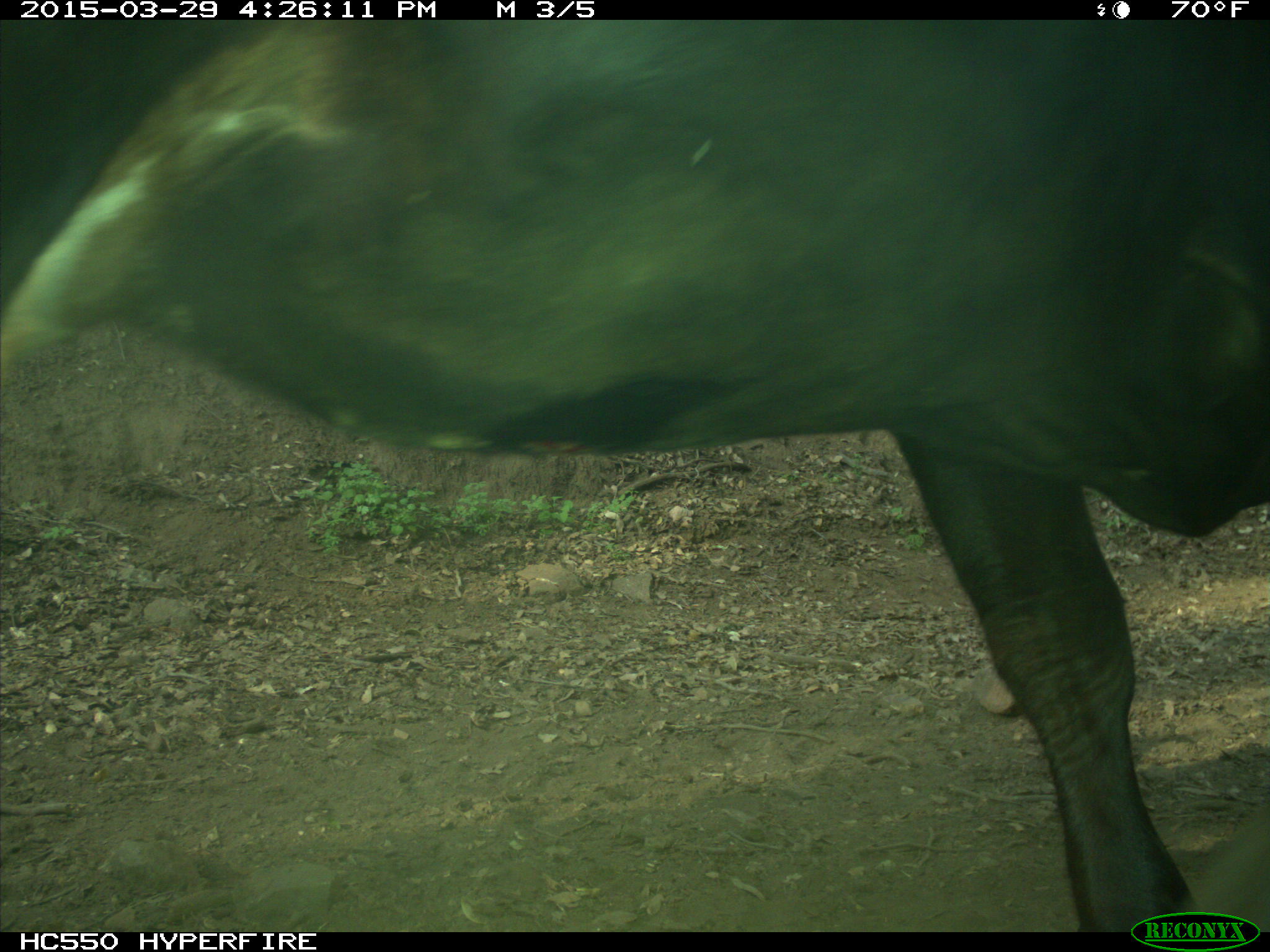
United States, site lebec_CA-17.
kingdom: Animalia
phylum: Chordata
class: Mammalia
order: Artiodactyla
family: Bovidae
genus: Bos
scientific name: Bos taurus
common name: domestic cow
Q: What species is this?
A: Bos taurus (domestic cow).